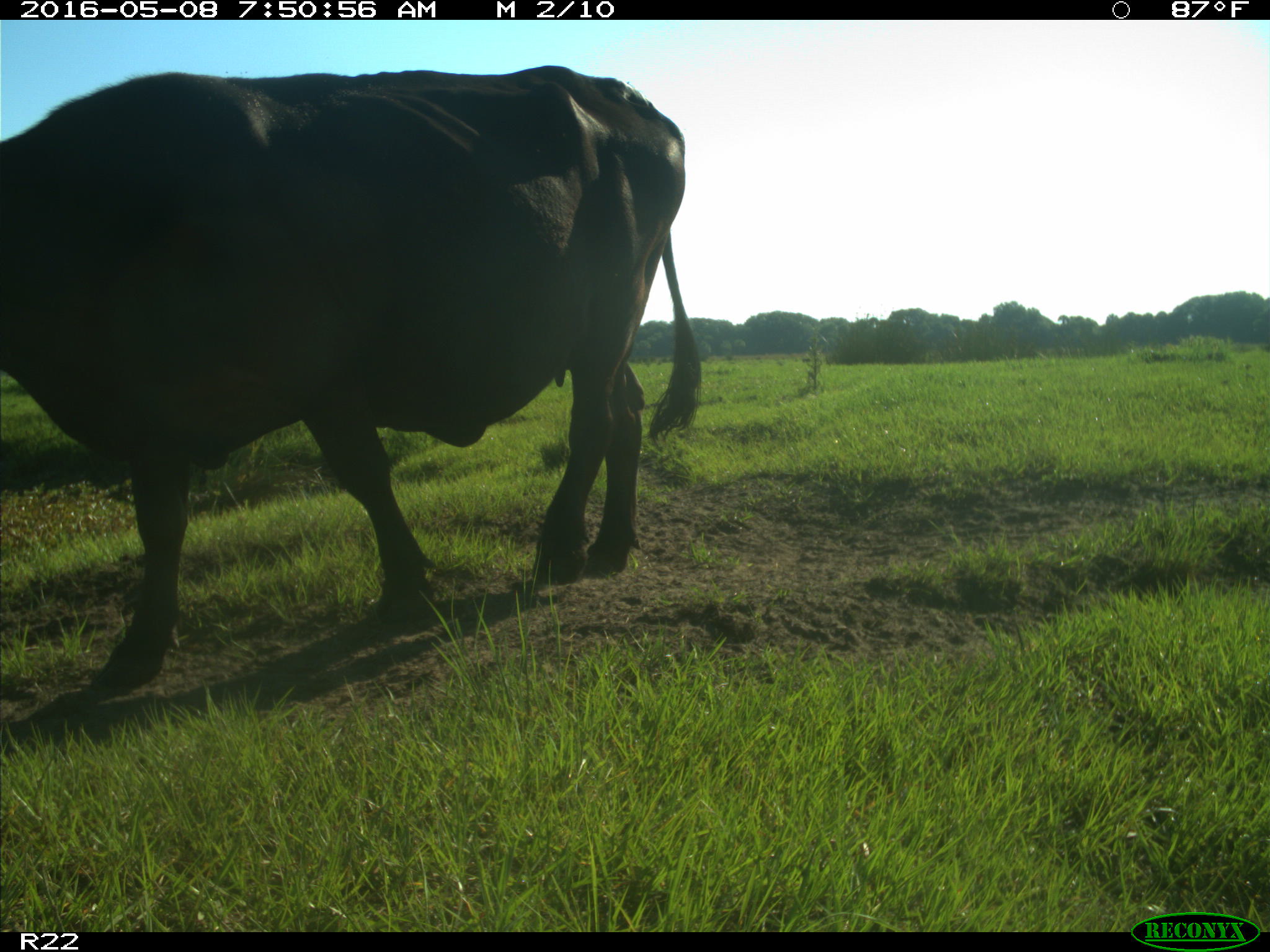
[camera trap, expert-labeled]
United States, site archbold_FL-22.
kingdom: Animalia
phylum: Chordata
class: Mammalia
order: Artiodactyla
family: Bovidae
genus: Bos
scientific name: Bos taurus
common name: domestic cow